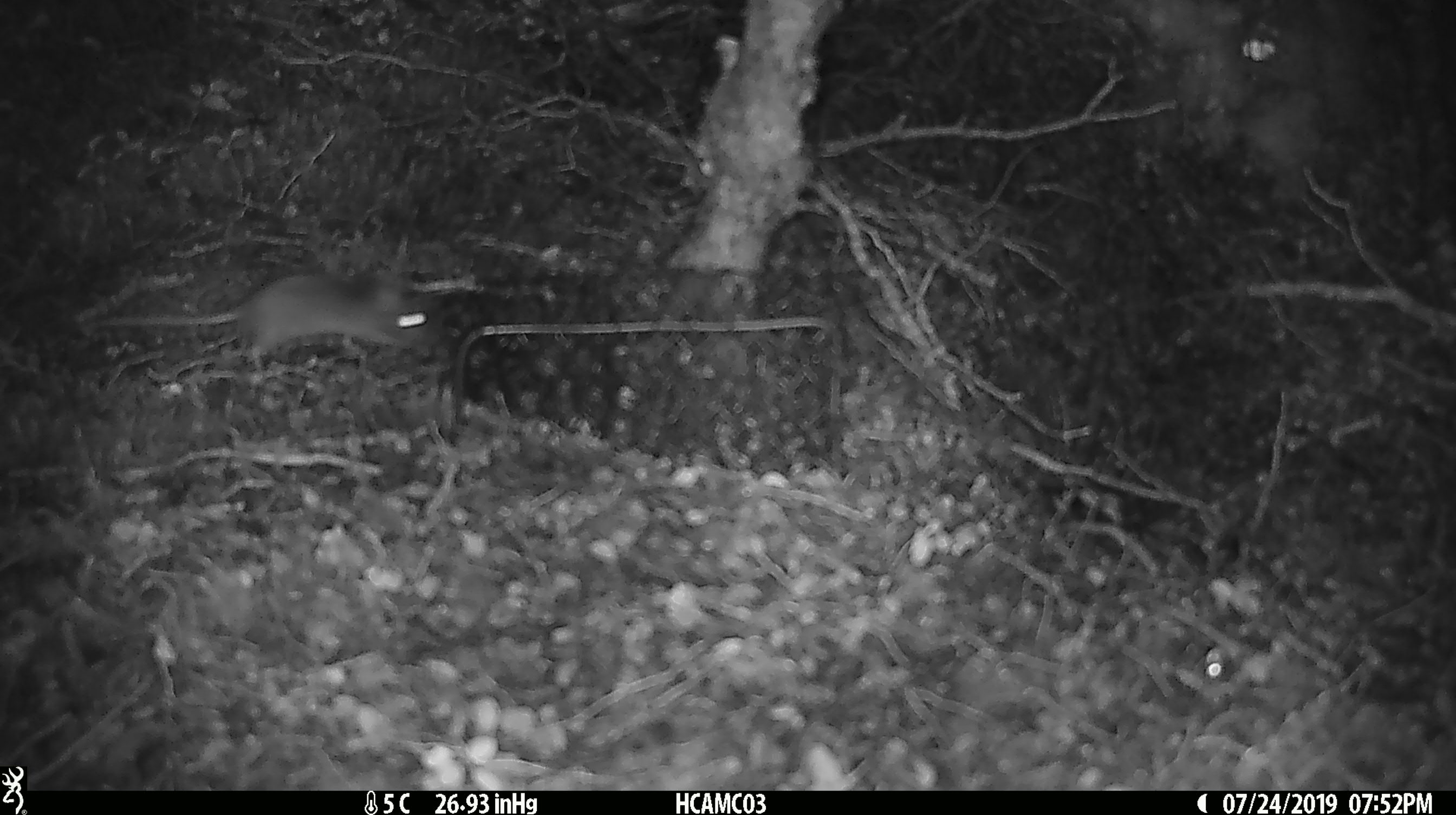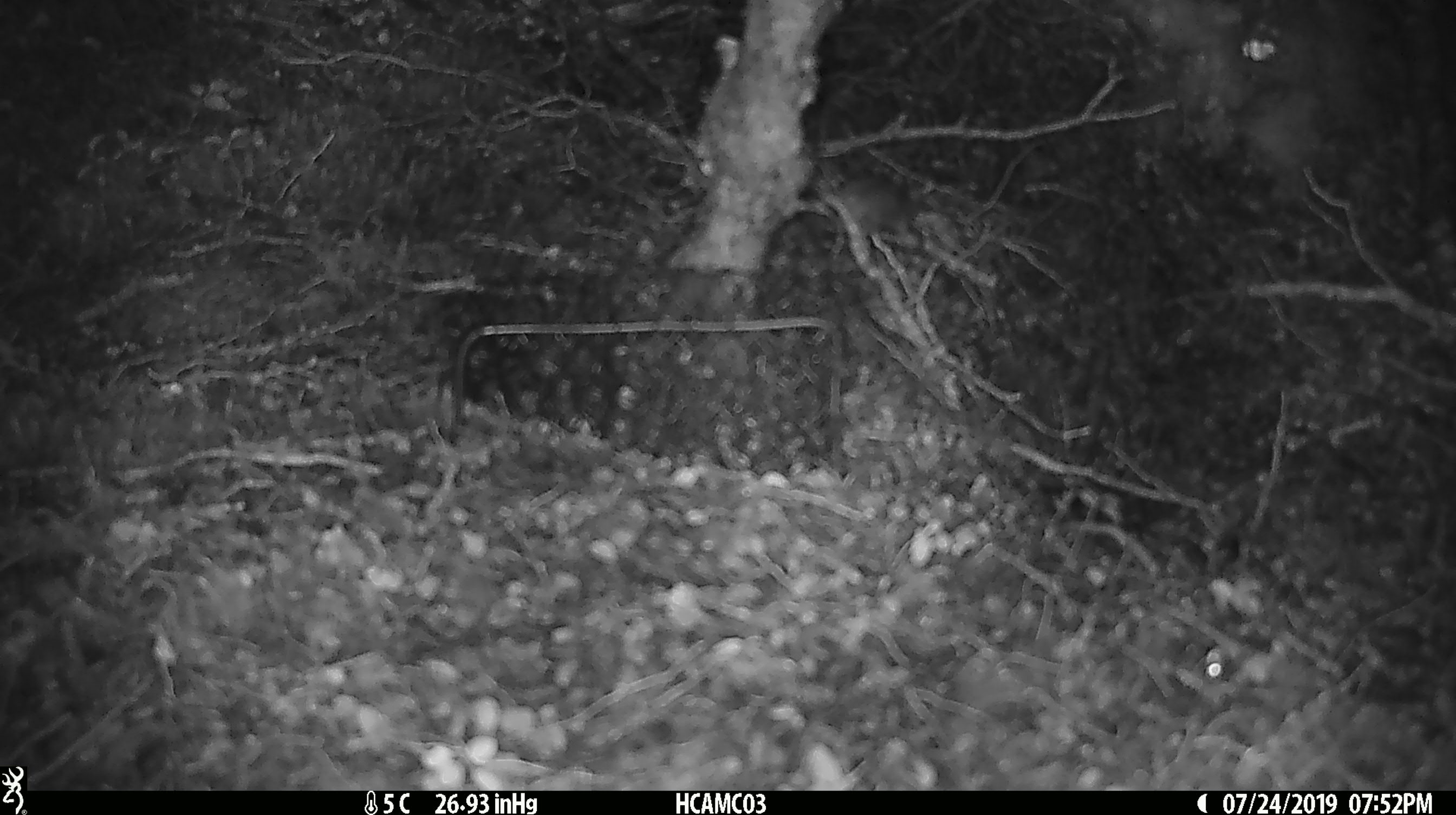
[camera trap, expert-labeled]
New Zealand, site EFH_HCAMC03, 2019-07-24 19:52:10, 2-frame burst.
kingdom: Animalia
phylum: Chordata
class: Mammalia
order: Rodentia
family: Muridae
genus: Mus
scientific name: Mus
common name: mouse